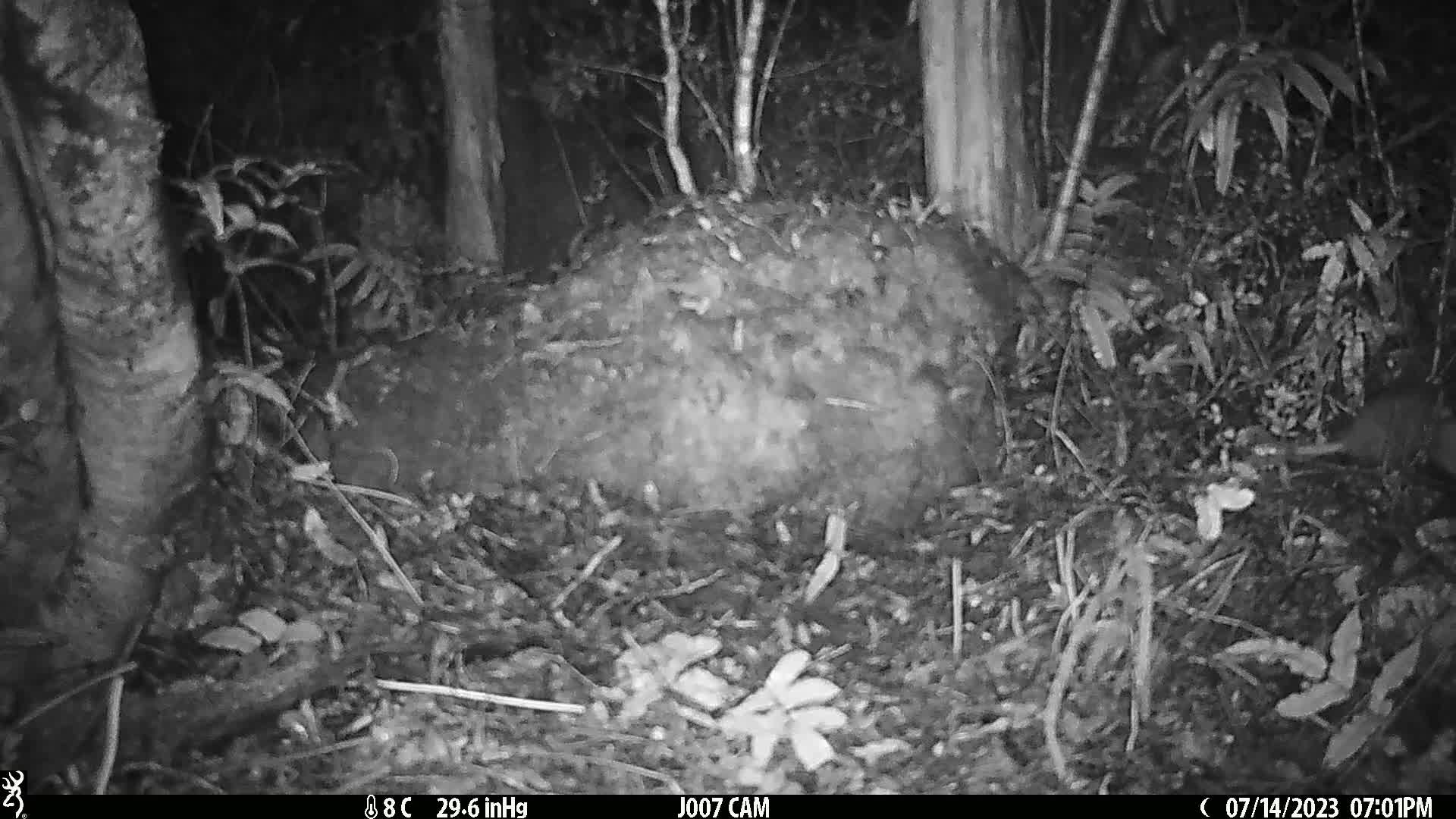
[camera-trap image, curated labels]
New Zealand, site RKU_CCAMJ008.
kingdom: Animalia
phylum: Chordata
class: Mammalia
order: Rodentia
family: Muridae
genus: Rattus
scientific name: Rattus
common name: rat